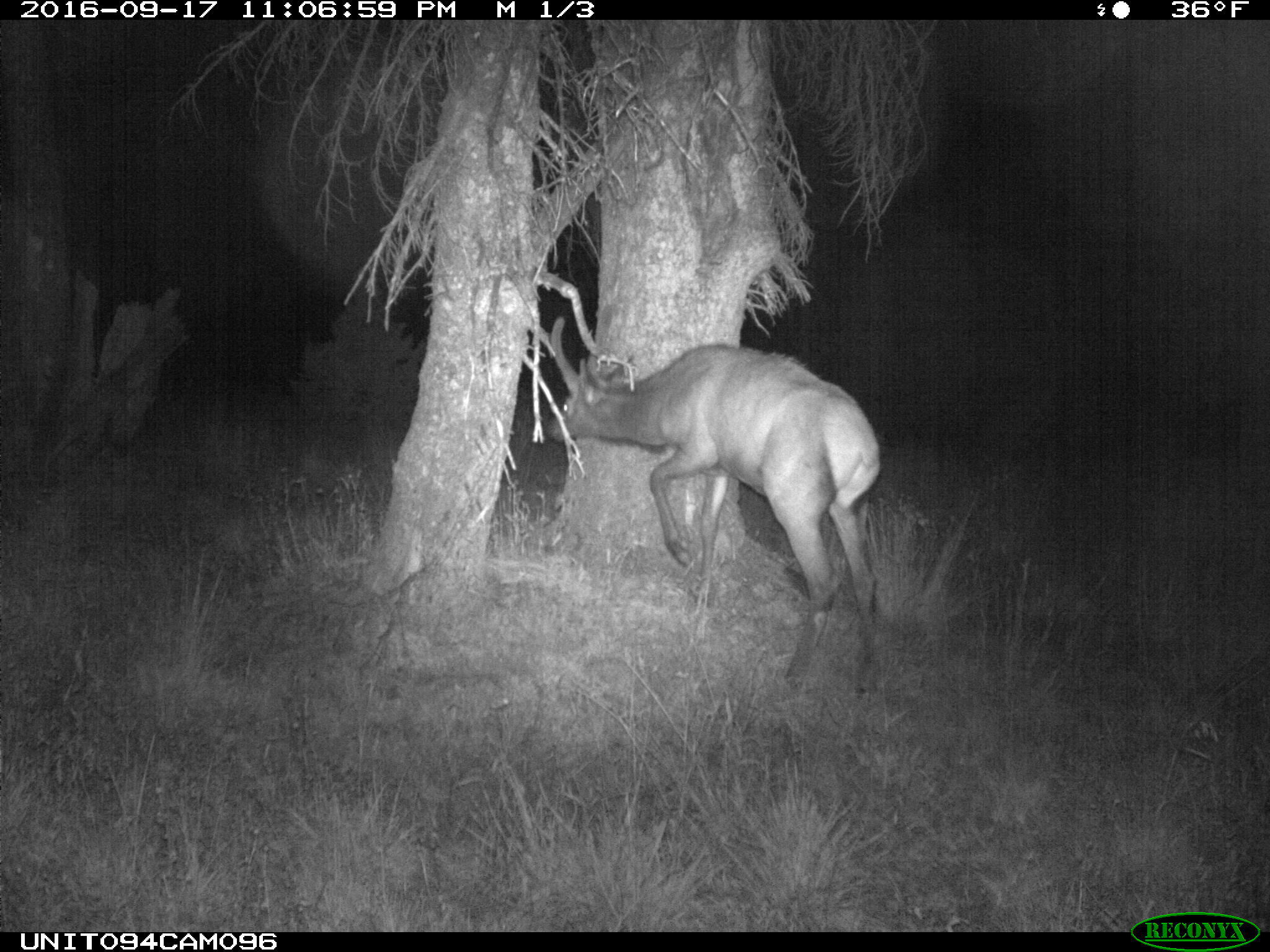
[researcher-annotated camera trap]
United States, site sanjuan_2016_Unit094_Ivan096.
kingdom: Animalia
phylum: Chordata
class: Mammalia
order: Artiodactyla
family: Cervidae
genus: Cervus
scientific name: Cervus elaphus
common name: red deer